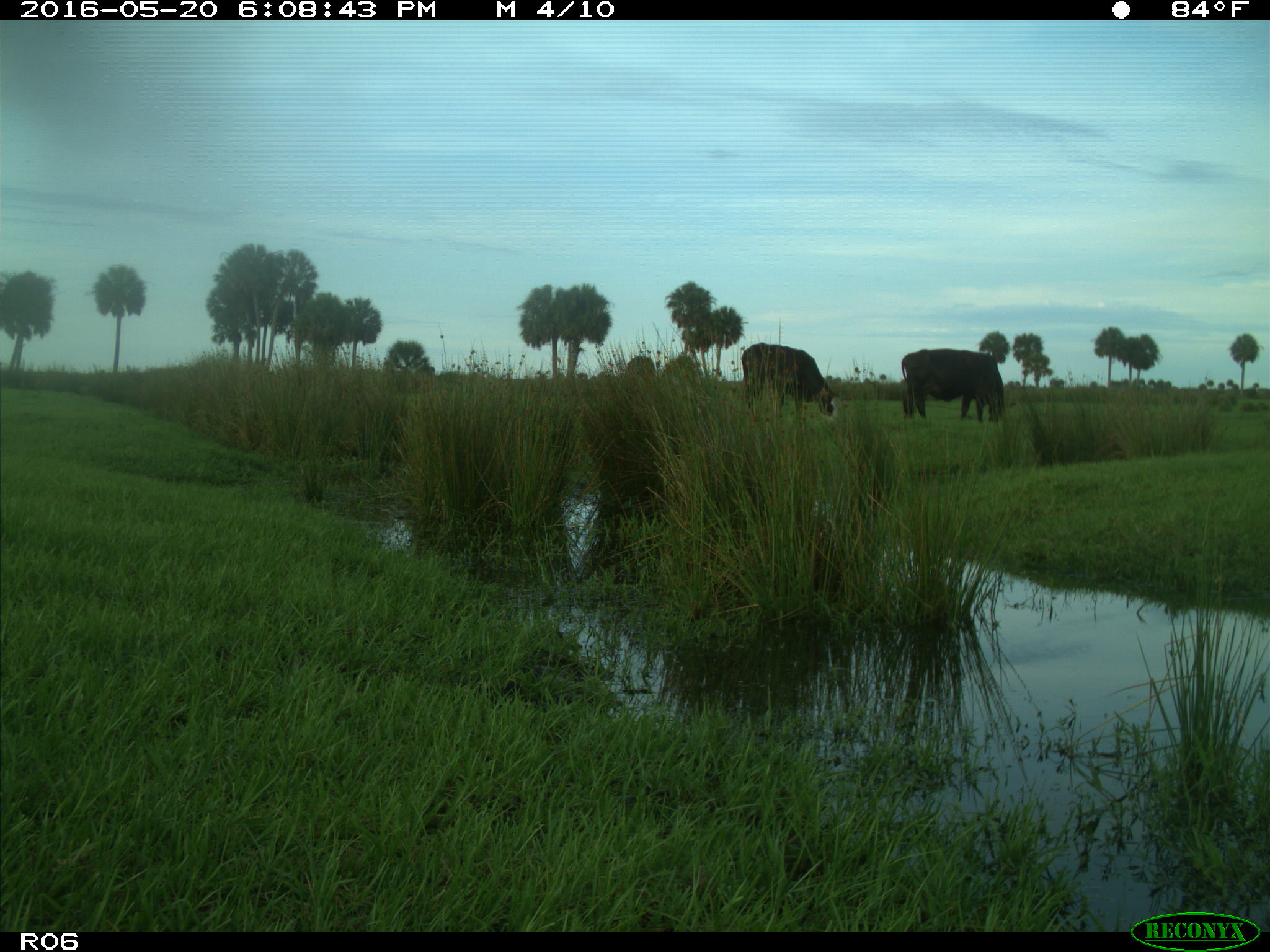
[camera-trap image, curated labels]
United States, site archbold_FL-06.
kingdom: Animalia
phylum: Chordata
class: Mammalia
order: Artiodactyla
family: Bovidae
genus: Bos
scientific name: Bos taurus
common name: domestic cow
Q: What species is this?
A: Bos taurus (domestic cow).